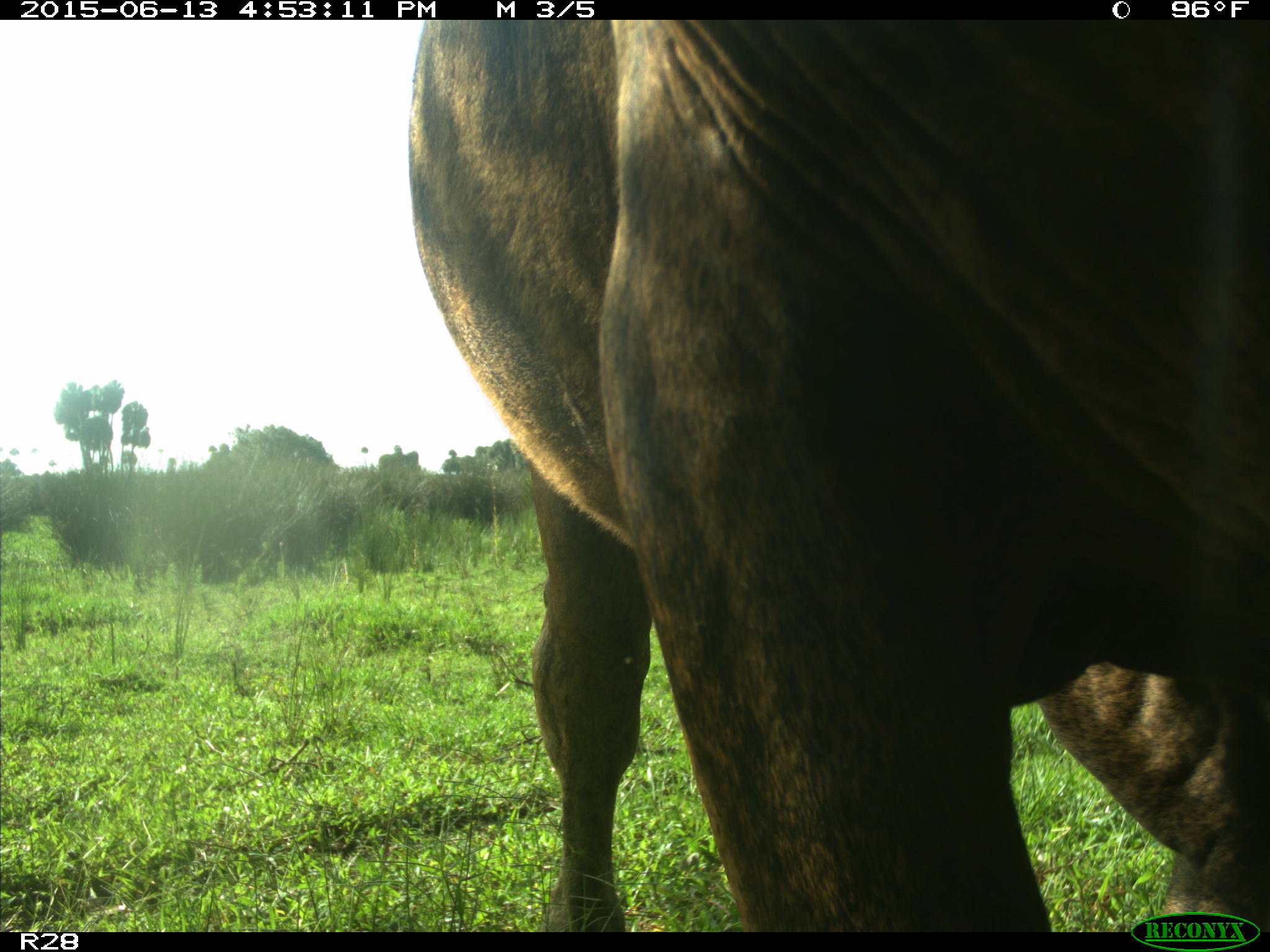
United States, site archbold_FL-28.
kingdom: Animalia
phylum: Chordata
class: Mammalia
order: Artiodactyla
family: Bovidae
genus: Bos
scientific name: Bos taurus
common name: domestic cow